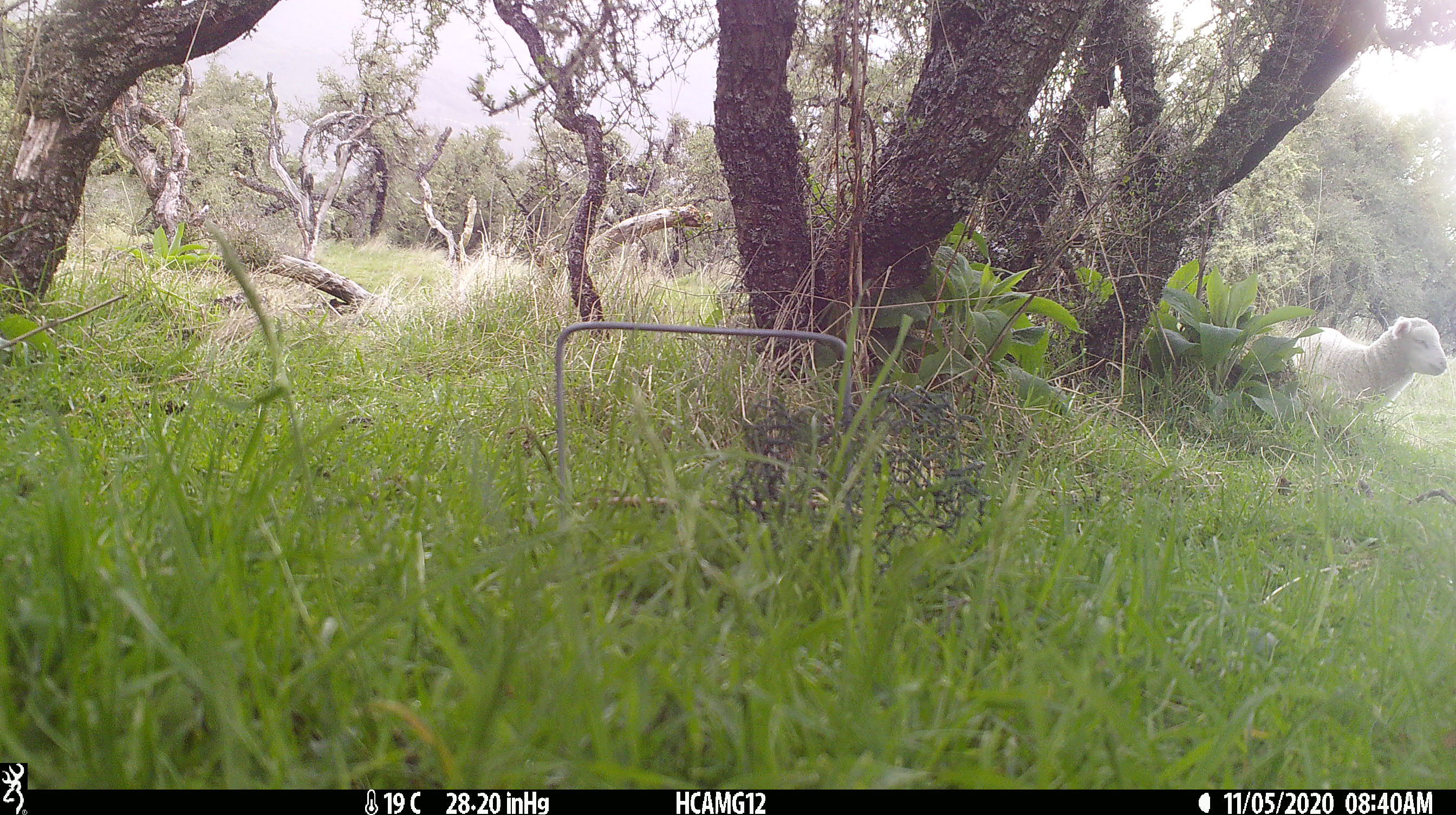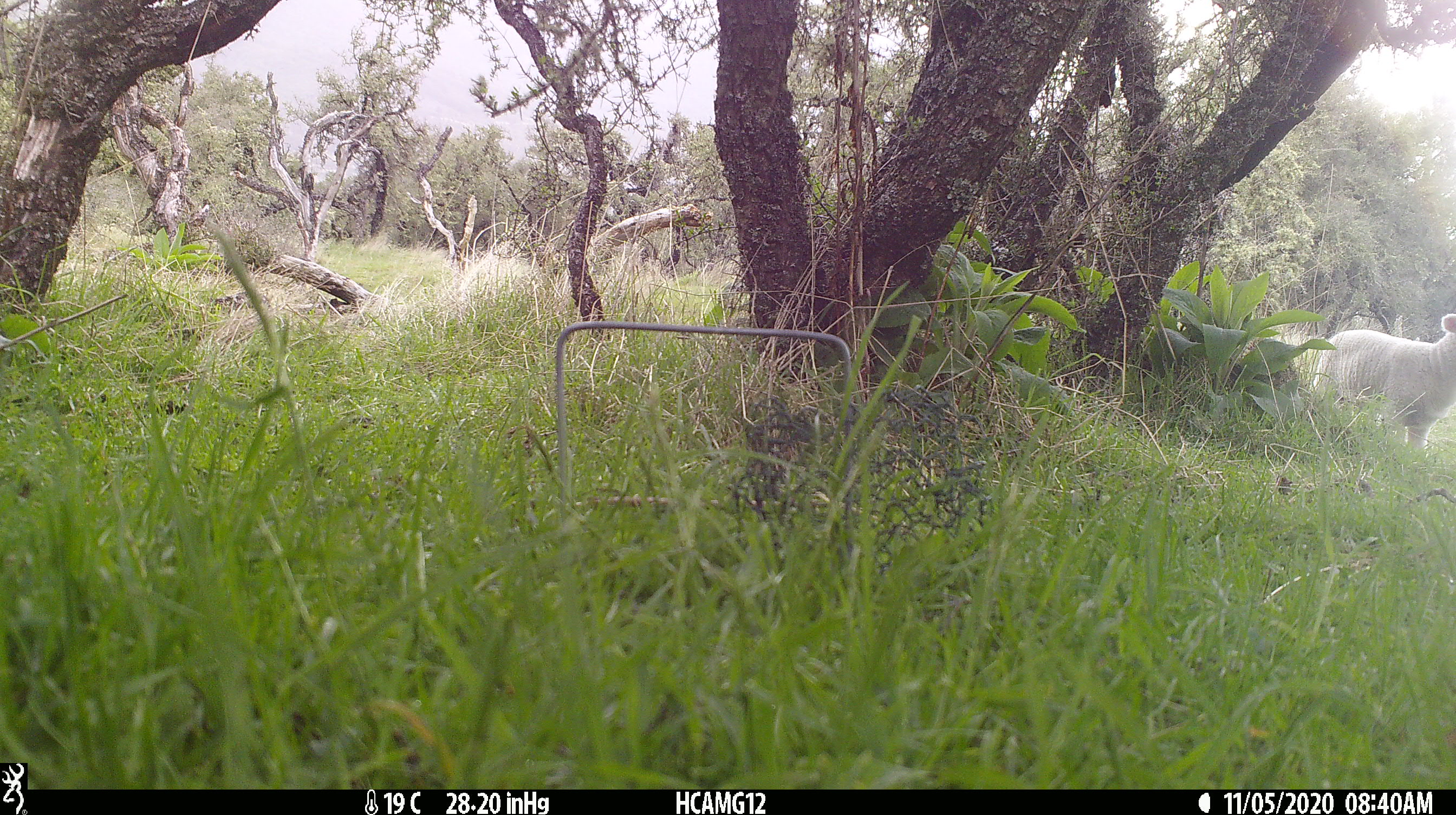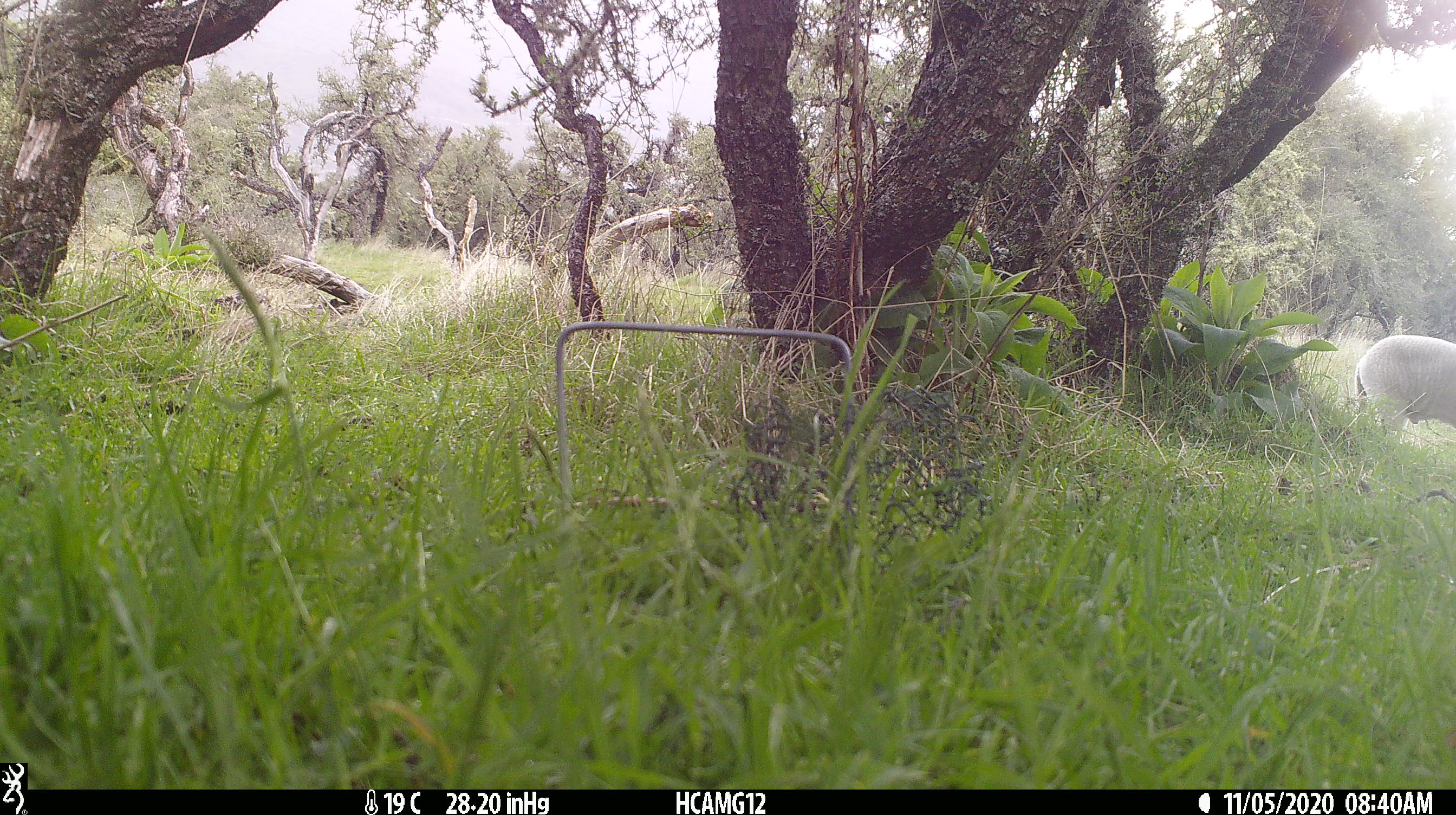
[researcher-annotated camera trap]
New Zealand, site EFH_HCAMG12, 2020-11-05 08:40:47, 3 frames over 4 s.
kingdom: Animalia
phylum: Chordata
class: Mammalia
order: Artiodactyla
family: Bovidae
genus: Ovis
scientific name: Ovis aries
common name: domestic sheep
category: sheep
Sheep (domestic sheep) (Ovis aries).